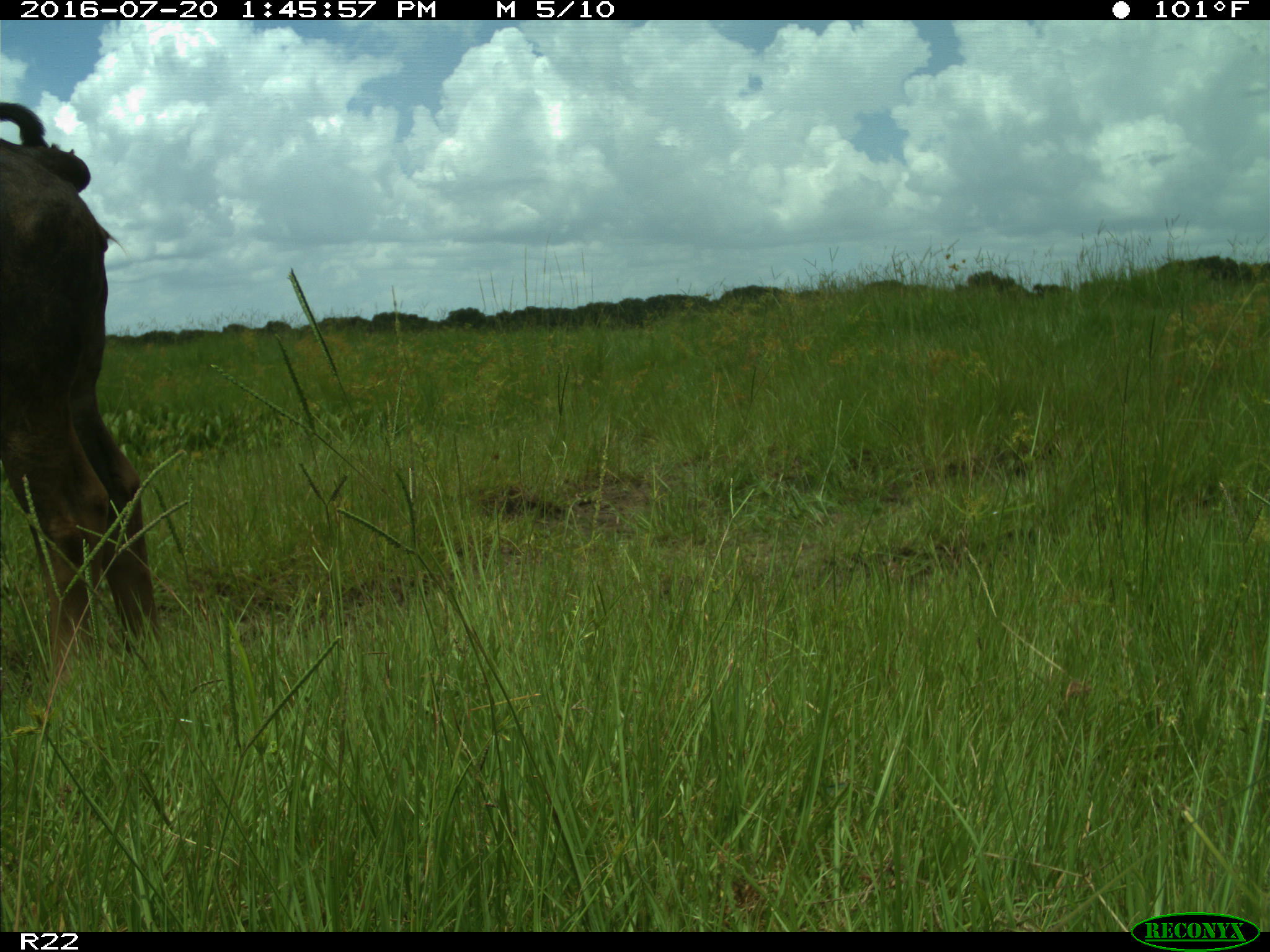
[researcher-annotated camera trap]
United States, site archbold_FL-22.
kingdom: Animalia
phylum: Chordata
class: Mammalia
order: Artiodactyla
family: Bovidae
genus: Bos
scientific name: Bos taurus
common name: domestic cow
Bos taurus (domestic cow).